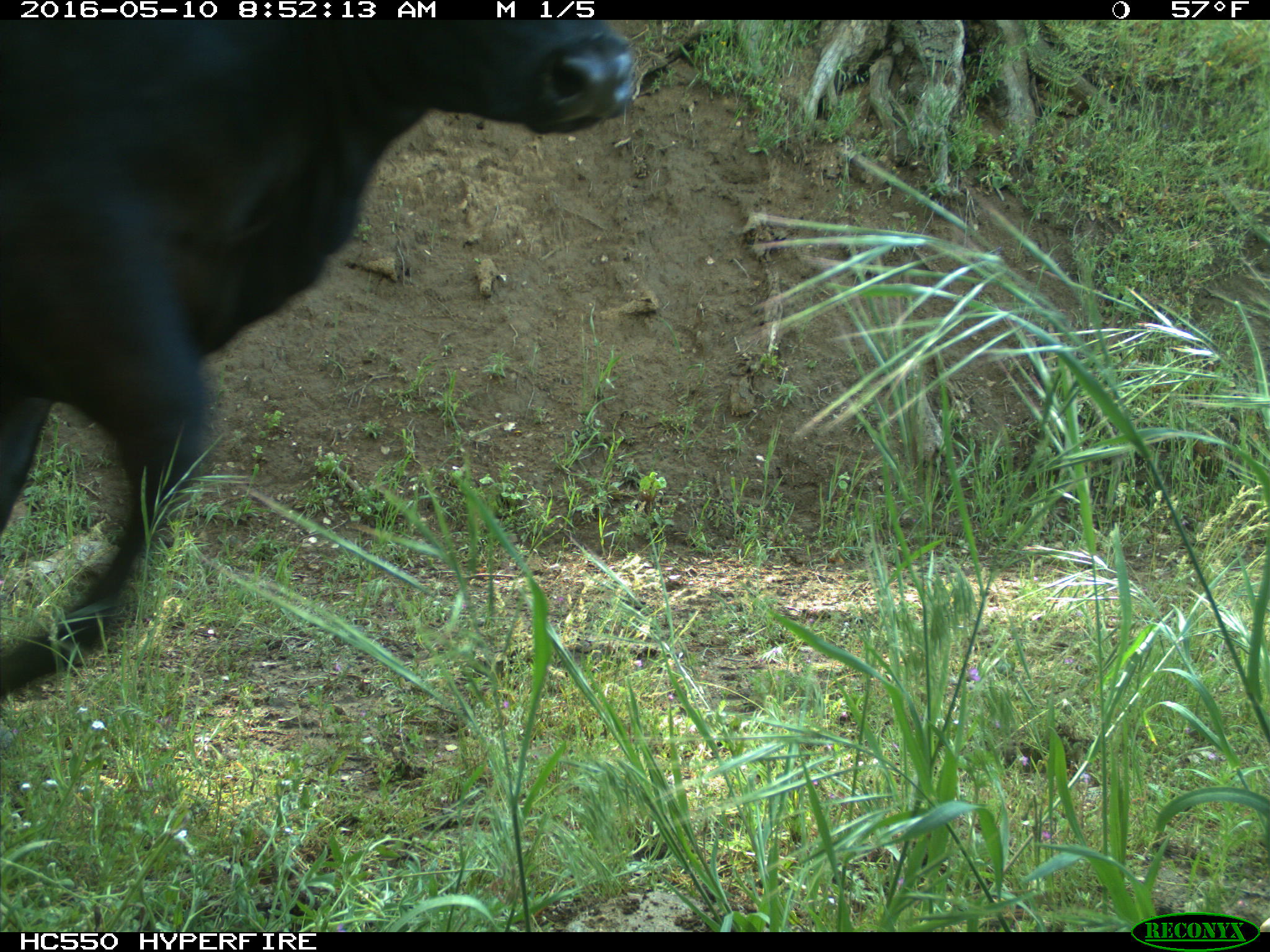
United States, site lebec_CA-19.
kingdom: Animalia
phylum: Chordata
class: Mammalia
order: Artiodactyla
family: Bovidae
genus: Bos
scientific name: Bos taurus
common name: domestic cow